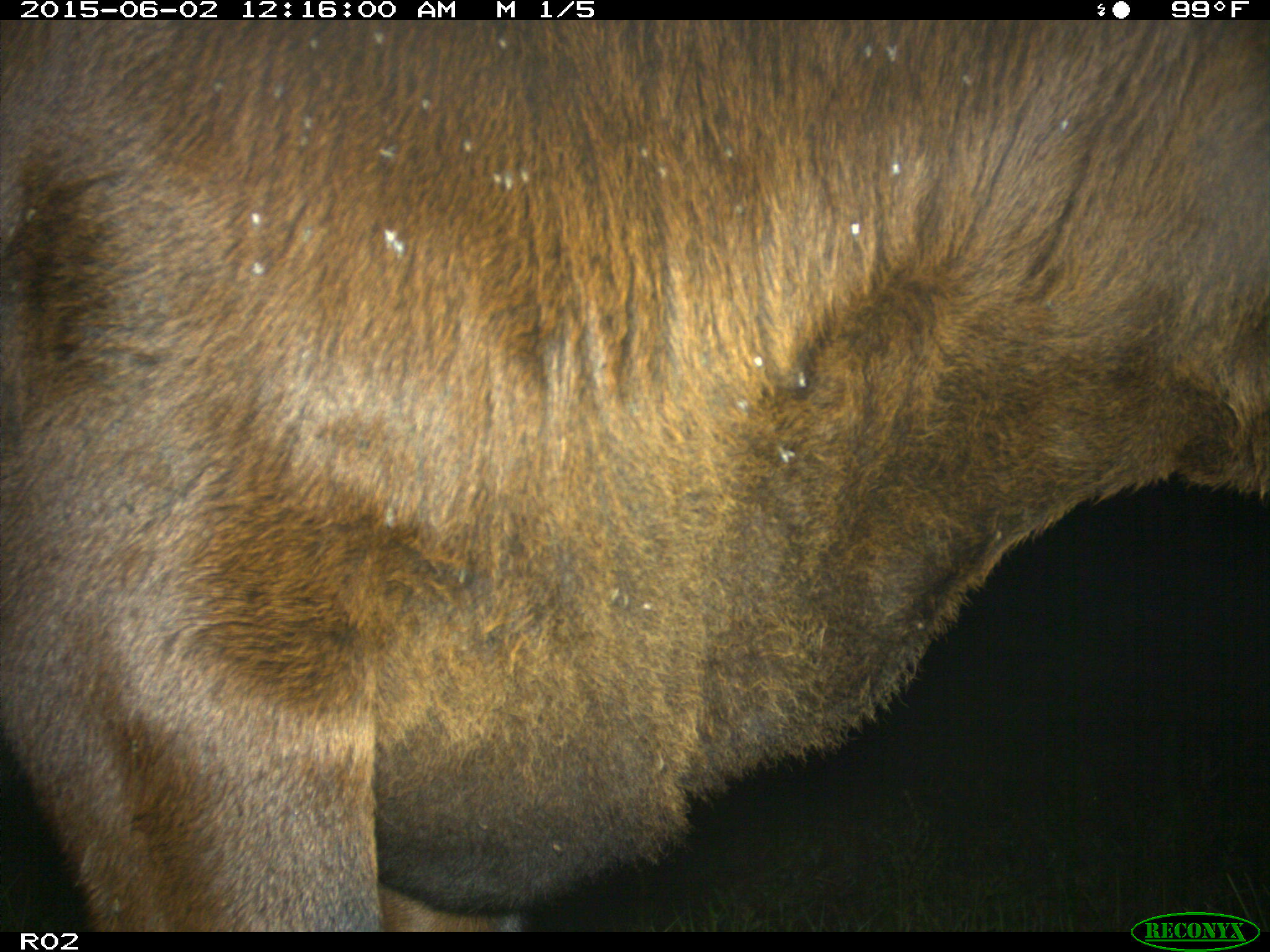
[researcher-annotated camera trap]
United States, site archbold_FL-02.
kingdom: Animalia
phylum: Chordata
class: Mammalia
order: Artiodactyla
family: Bovidae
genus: Bos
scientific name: Bos taurus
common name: domestic cow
Bos taurus (domestic cow).